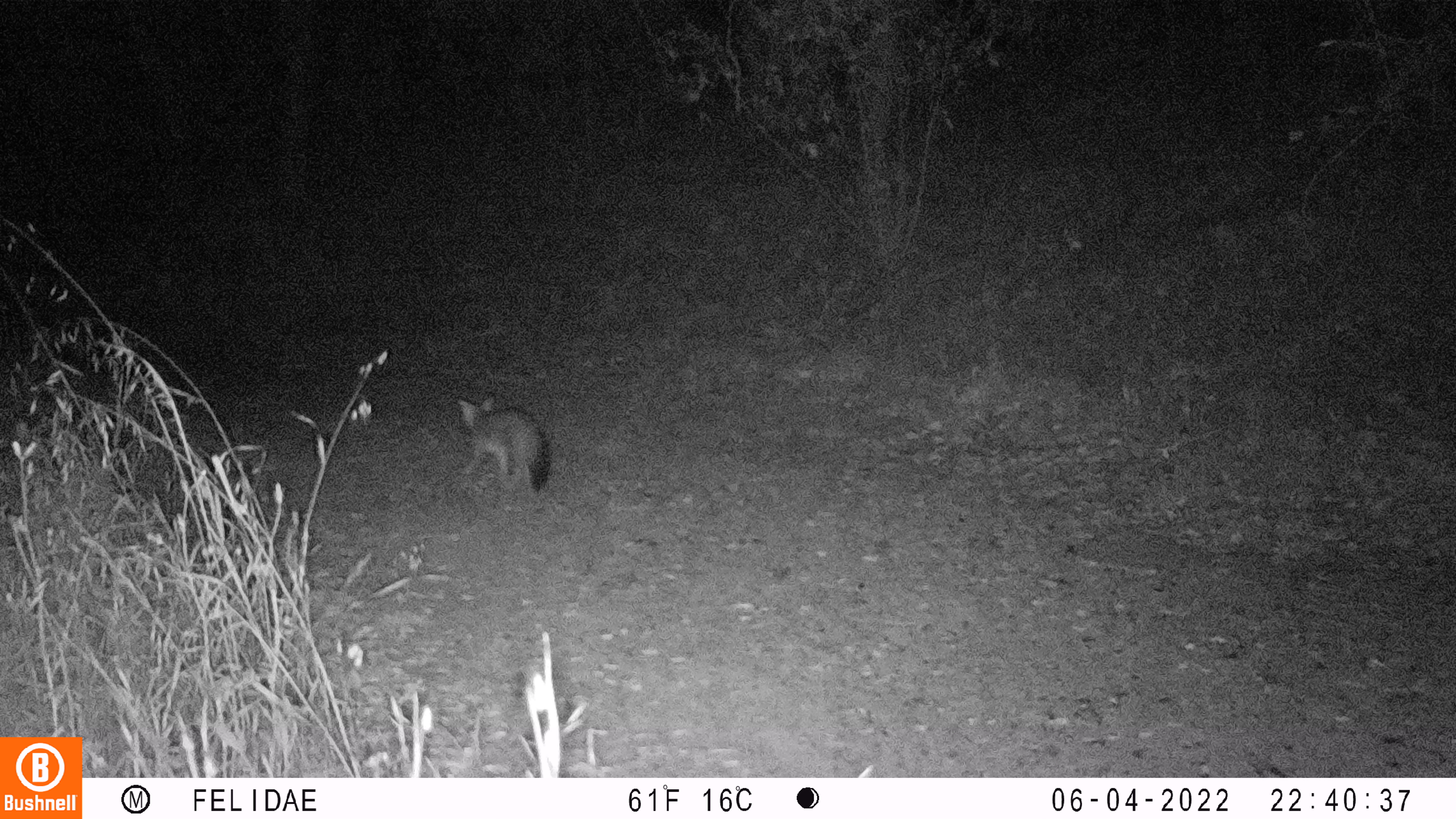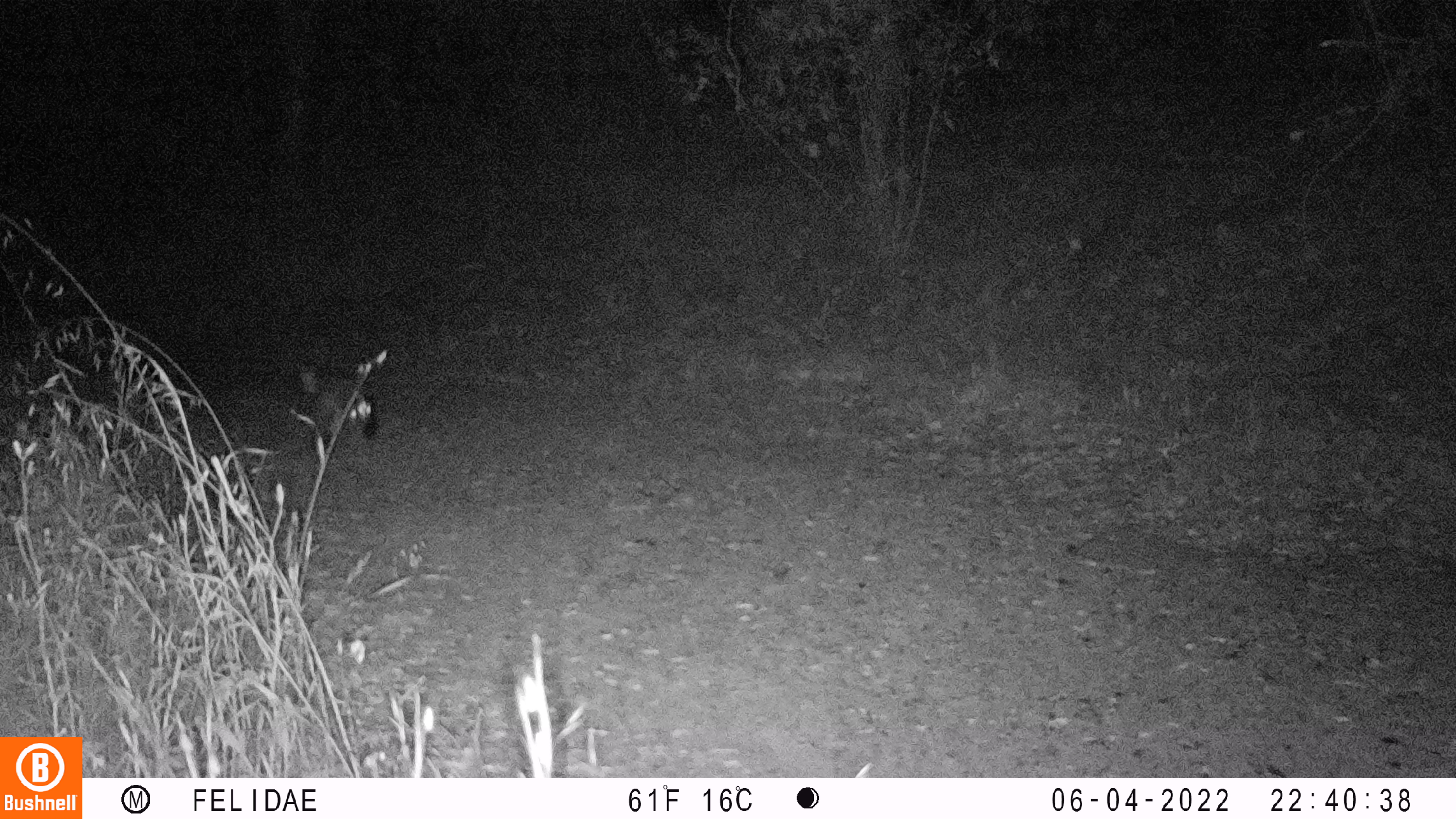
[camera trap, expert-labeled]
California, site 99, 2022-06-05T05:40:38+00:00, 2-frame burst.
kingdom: Animalia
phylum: Chordata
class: Mammalia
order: Carnivora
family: Canidae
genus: Urocyon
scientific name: Urocyon cinereoargenteus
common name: gray fox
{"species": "gray fox (Urocyon cinereoargenteus)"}